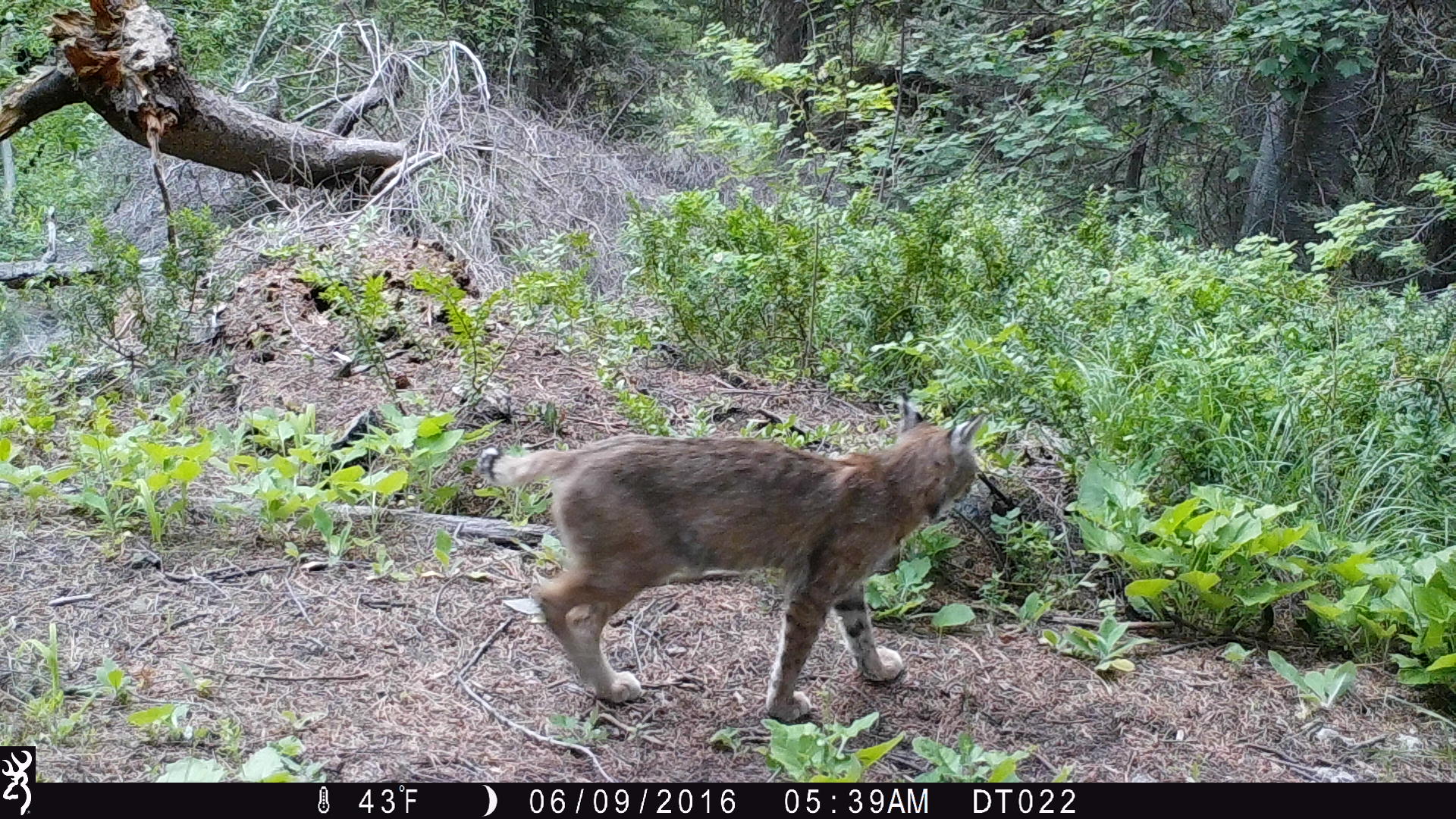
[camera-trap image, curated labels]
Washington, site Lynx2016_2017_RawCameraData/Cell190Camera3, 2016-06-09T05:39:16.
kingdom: Animalia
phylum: Chordata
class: Mammalia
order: Carnivora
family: Felidae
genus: Lynx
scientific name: Lynx rufus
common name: bobcat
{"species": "Lynx rufus (bobcat)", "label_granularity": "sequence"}